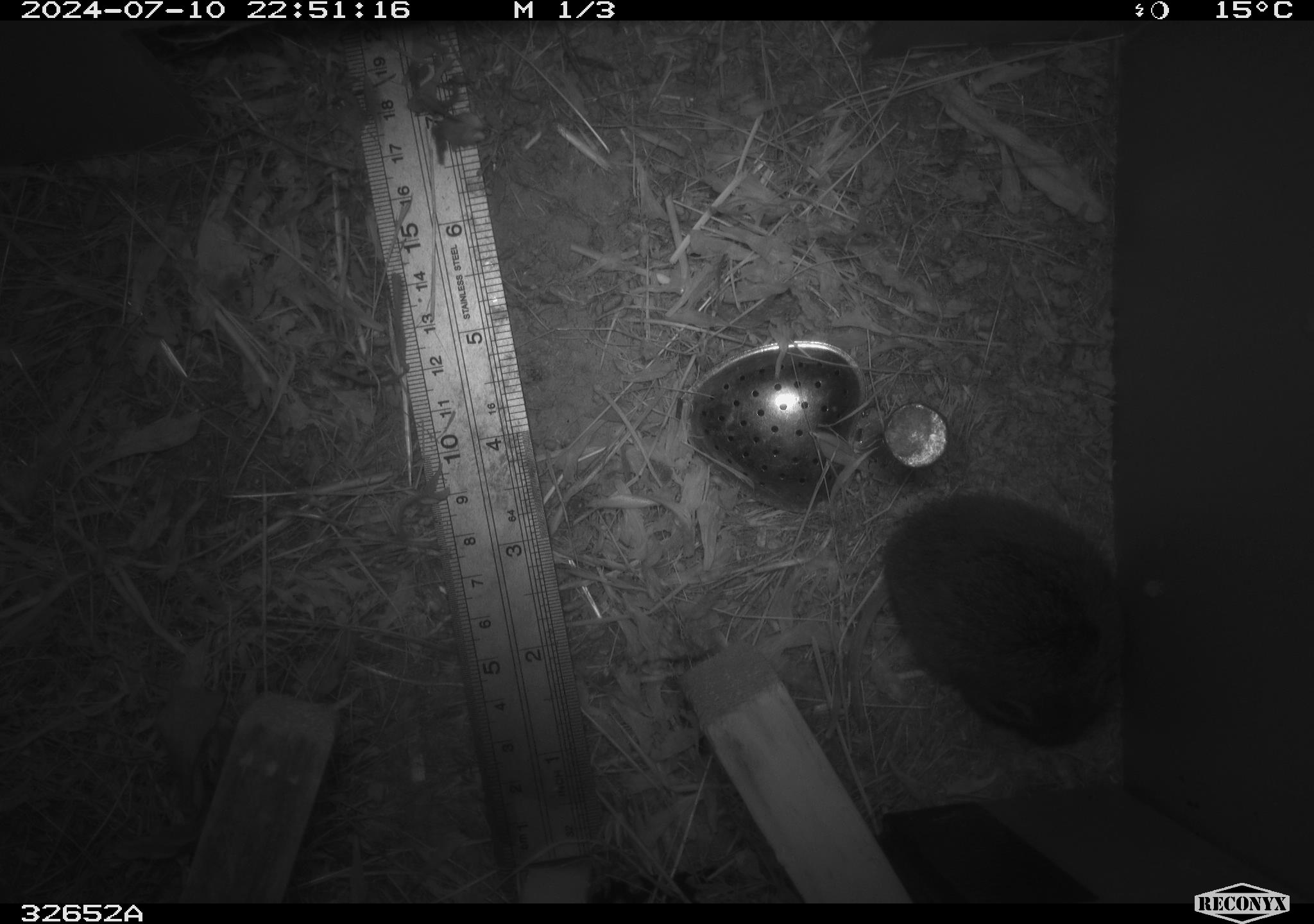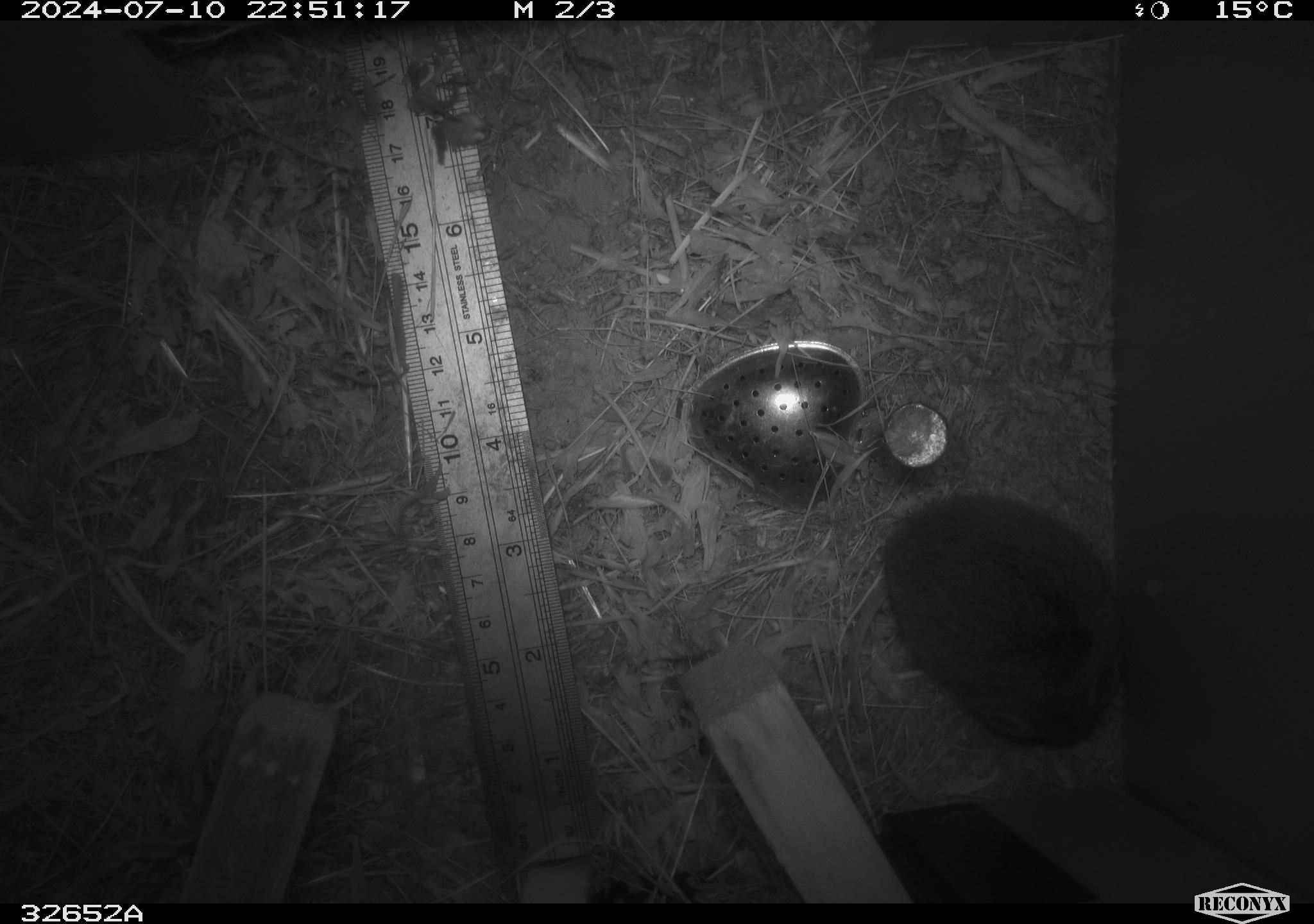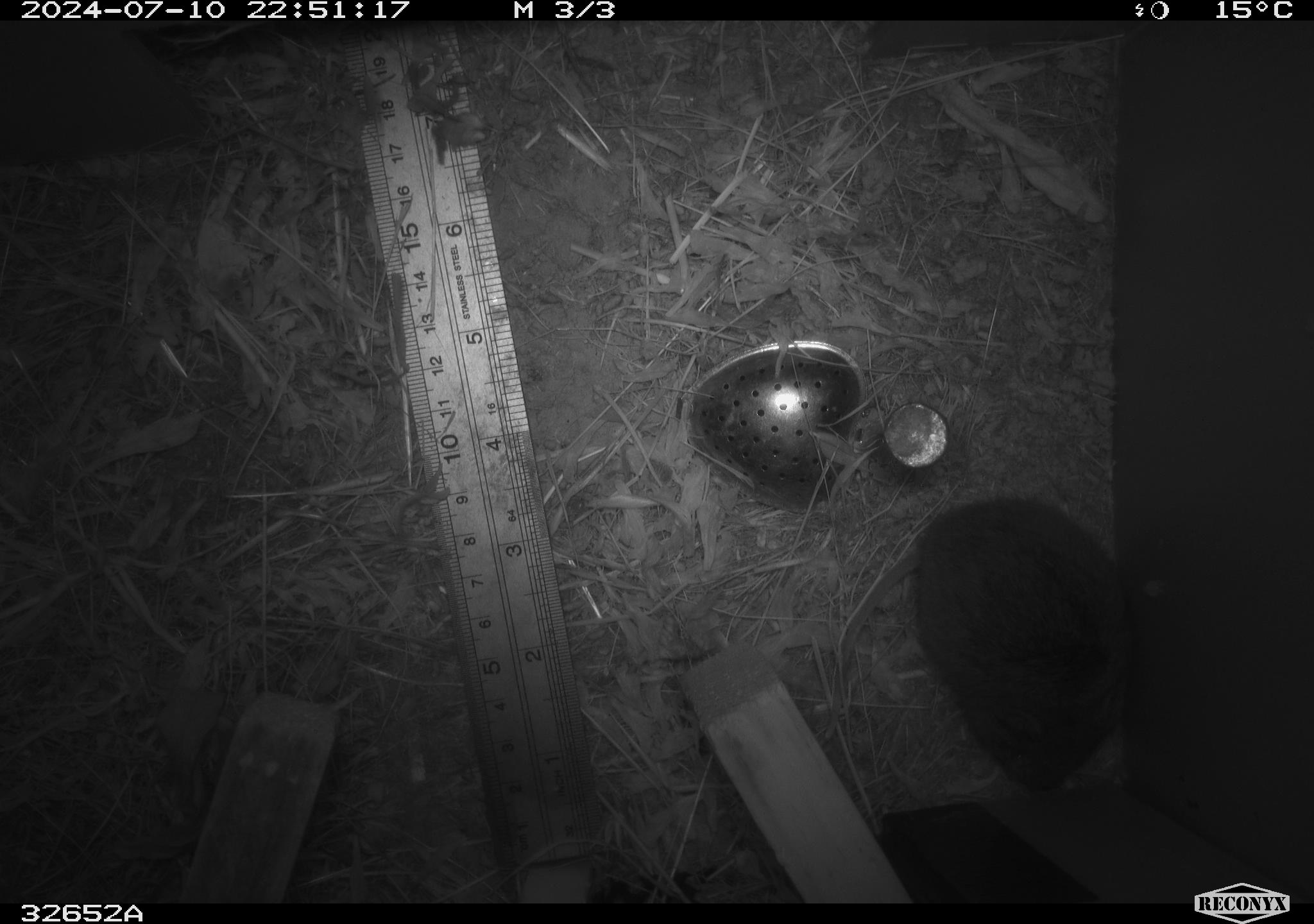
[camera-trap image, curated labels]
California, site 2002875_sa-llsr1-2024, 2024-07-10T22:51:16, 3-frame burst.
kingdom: Animalia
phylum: Chordata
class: Mammalia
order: Rodentia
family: Cricetidae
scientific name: Arvicolinae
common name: voles, lemmings, and muskrats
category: arvicolinae subfamily